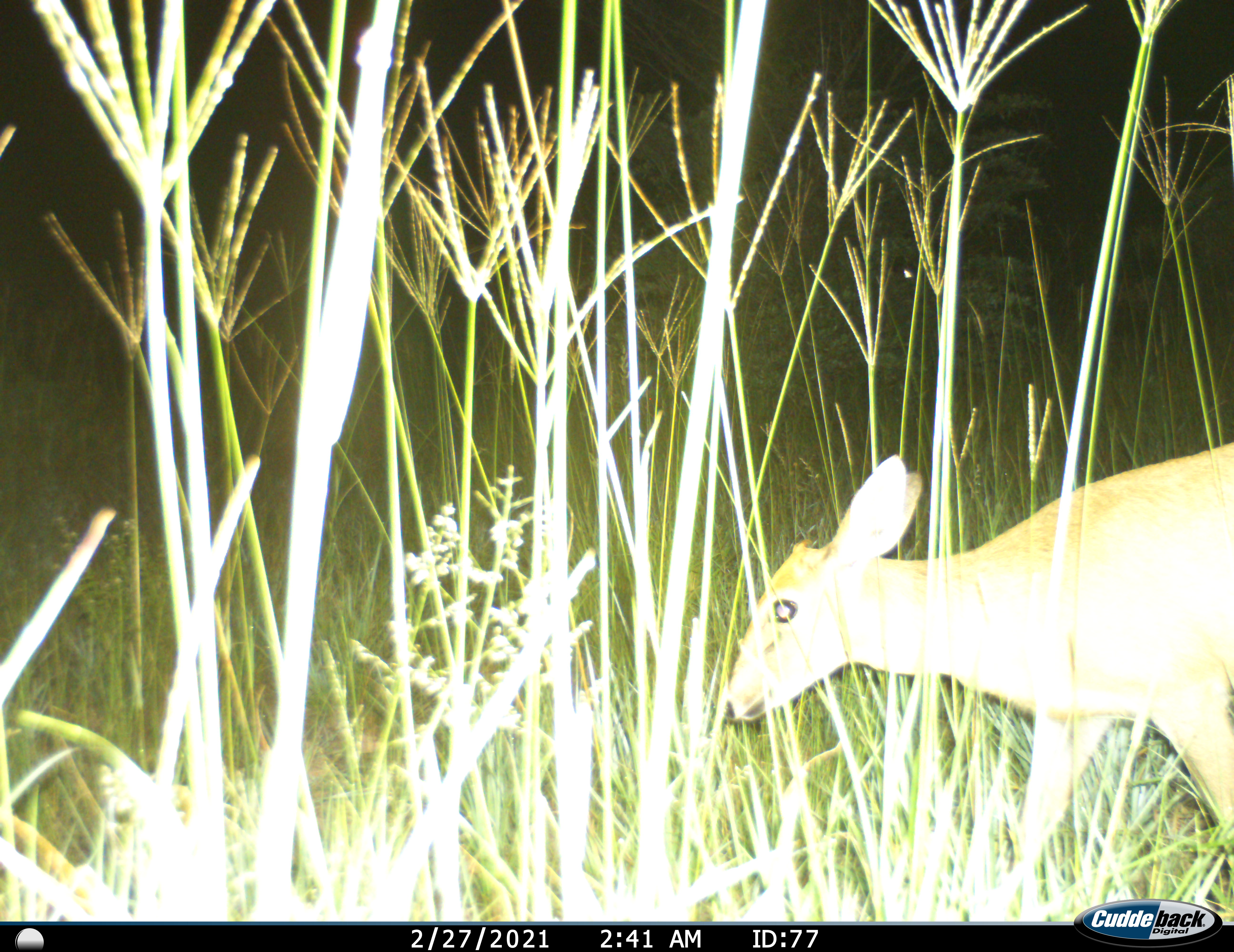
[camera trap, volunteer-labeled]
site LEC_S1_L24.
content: unidentified animal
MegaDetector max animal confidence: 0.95